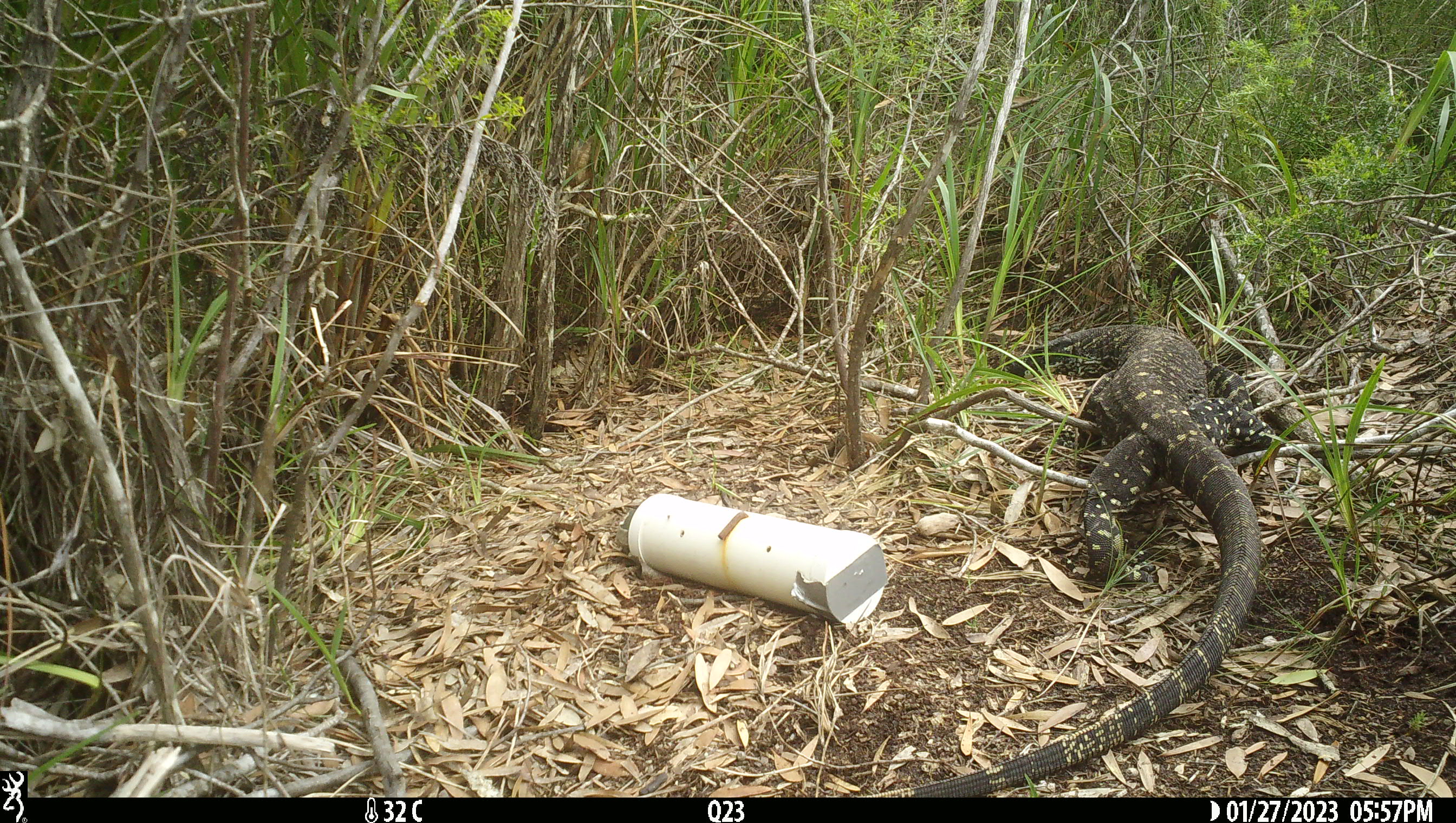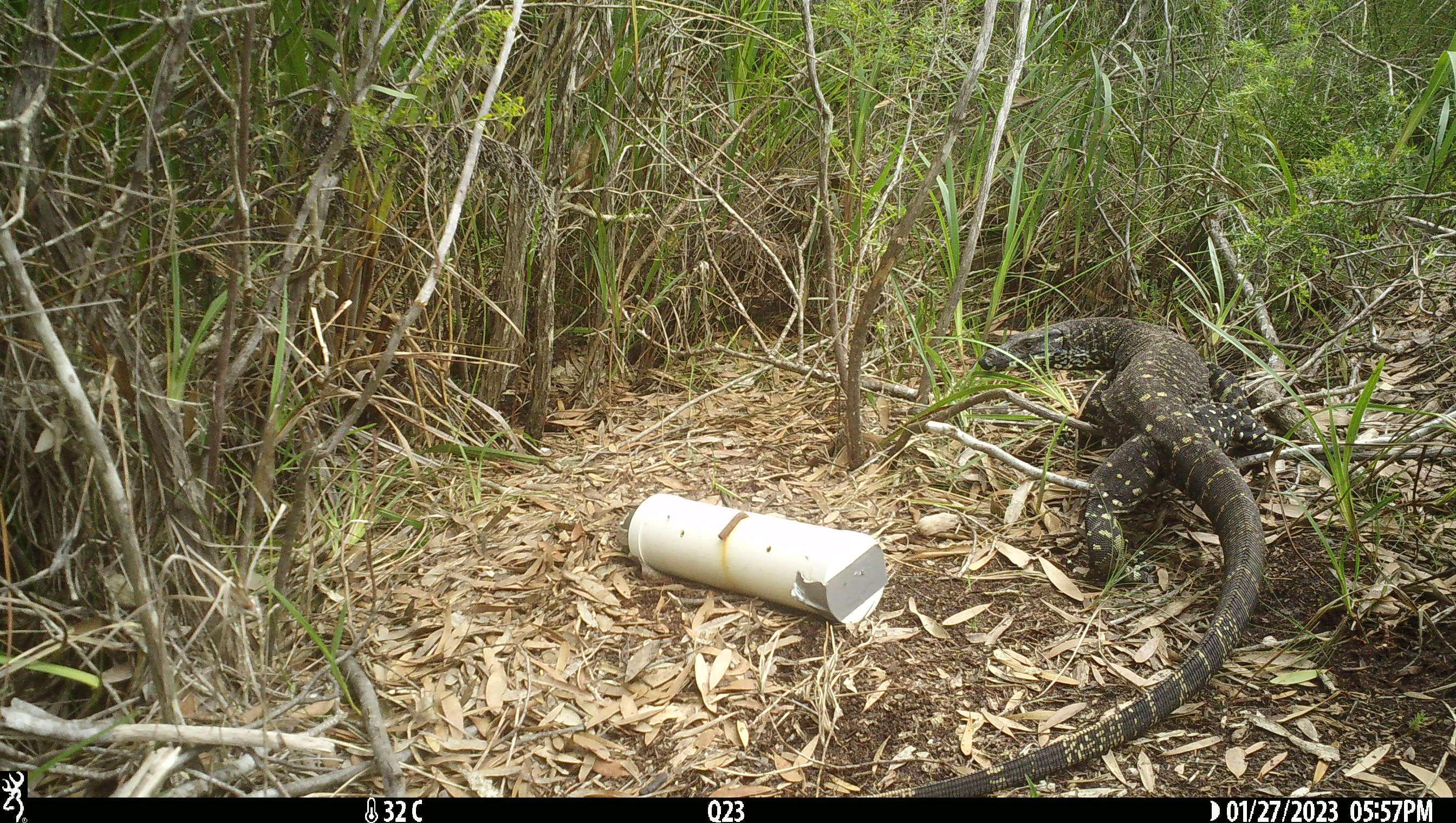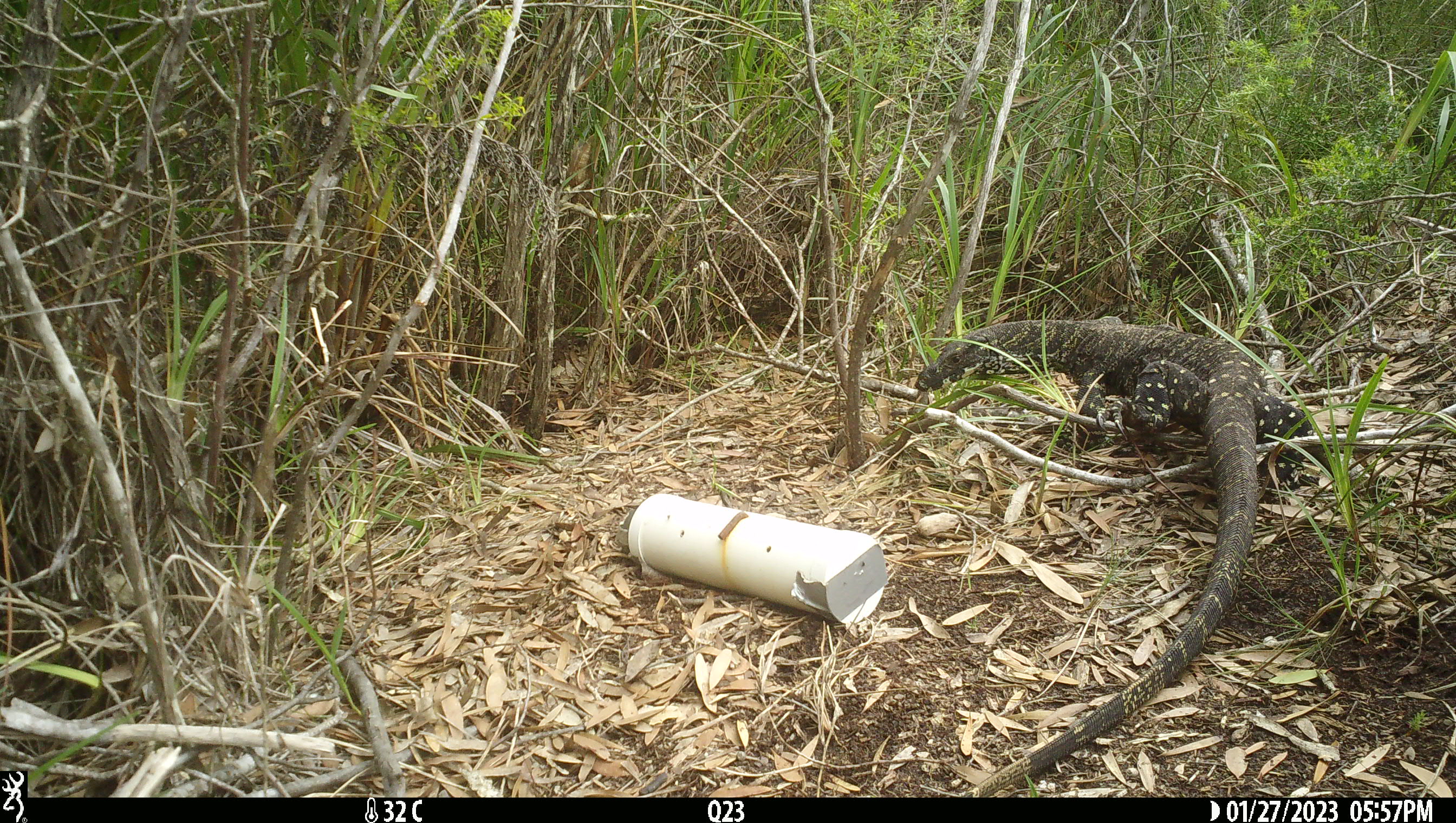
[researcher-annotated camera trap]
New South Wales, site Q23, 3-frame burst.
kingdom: Animalia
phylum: Chordata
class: Reptilia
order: Squamata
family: Varanidae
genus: Varanus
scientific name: Varanus varius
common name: lace monitor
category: goanna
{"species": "goanna (lace monitor) (Varanus varius)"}